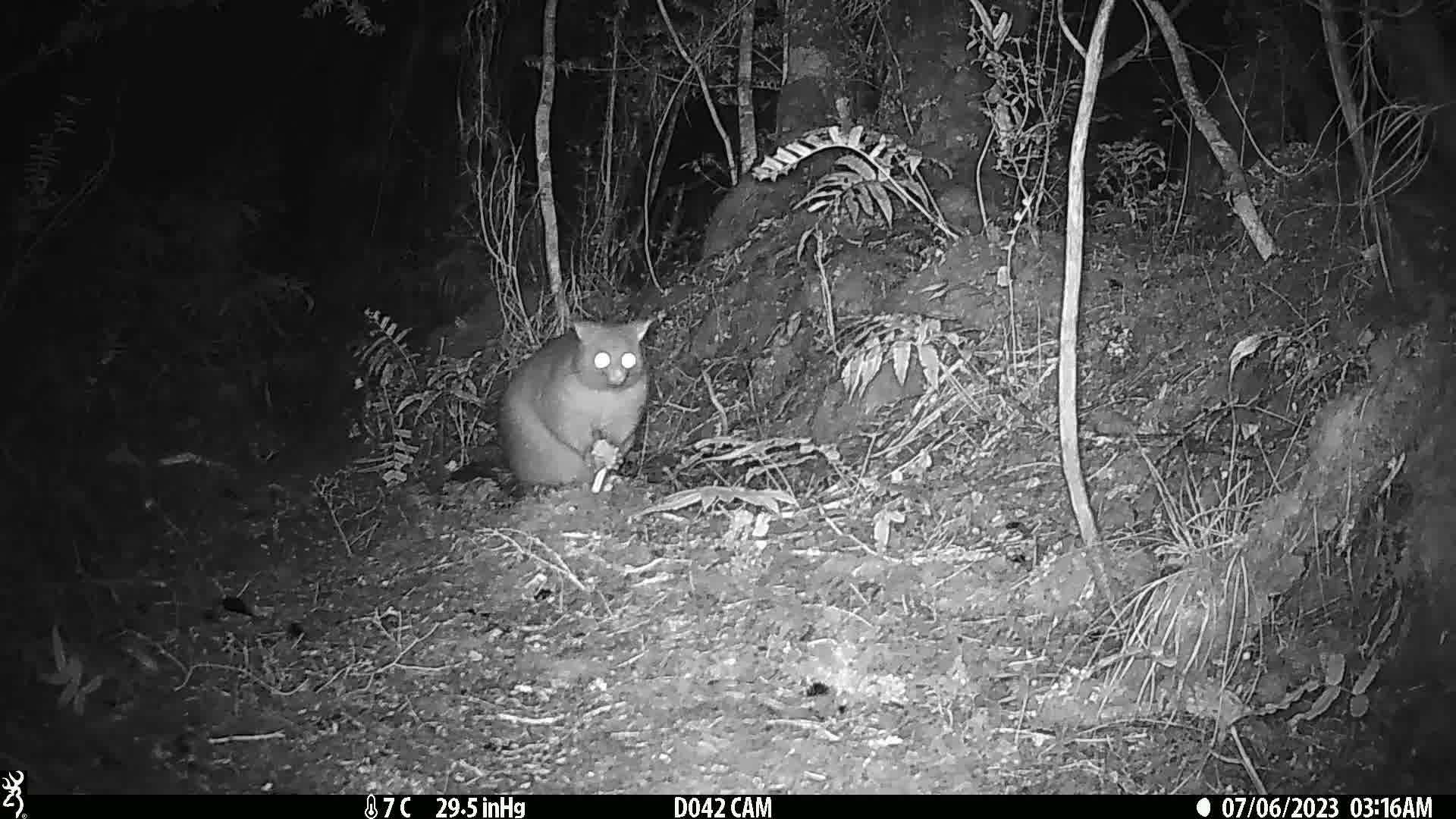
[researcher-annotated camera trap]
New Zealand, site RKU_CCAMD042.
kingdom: Animalia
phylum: Chordata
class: Mammalia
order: Diprotodontia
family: Phalangeridae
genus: Trichosurus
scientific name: Trichosurus vulpecula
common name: common brushtail possum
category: possum